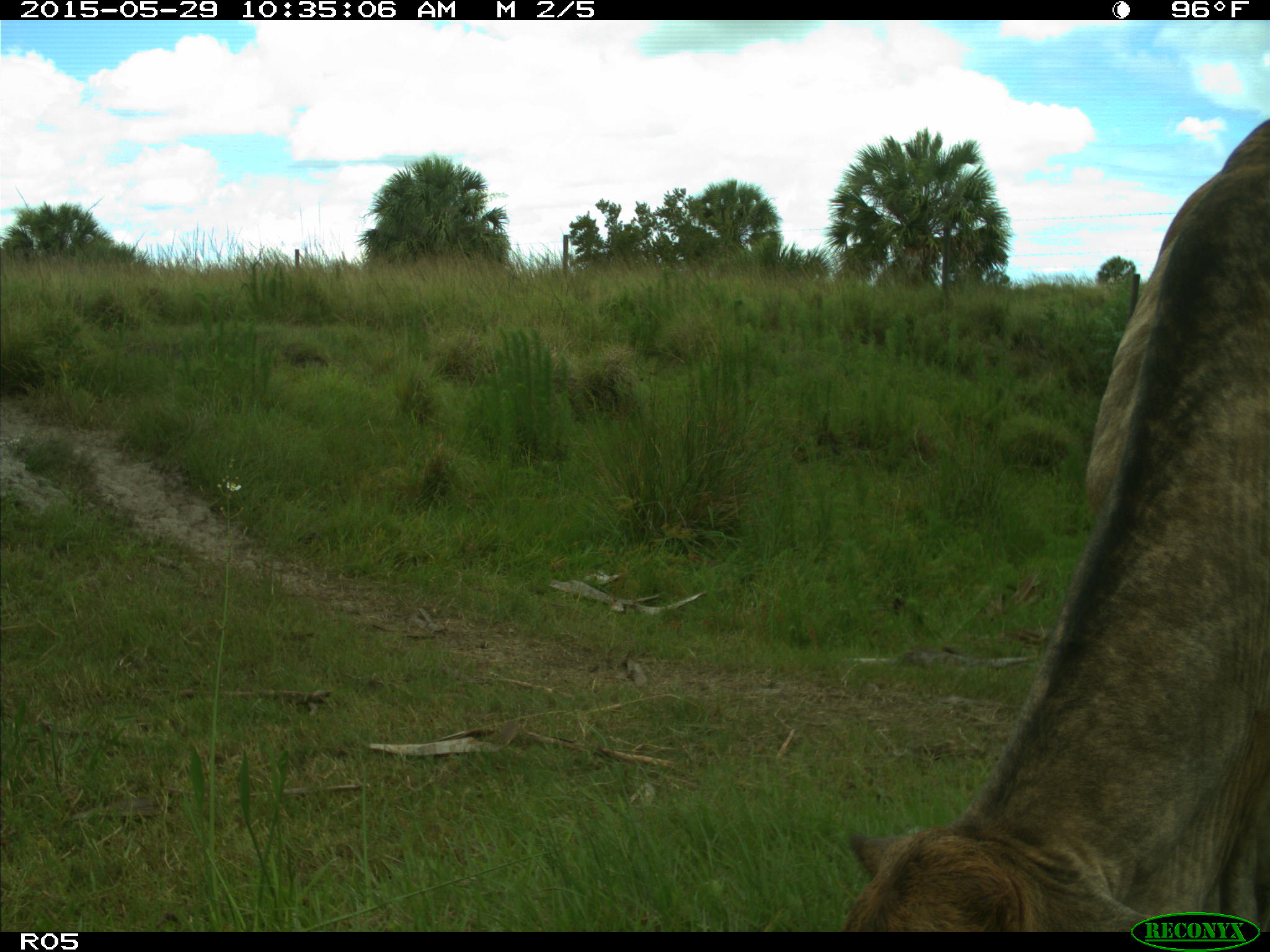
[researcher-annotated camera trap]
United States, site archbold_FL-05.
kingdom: Animalia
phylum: Chordata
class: Mammalia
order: Artiodactyla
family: Bovidae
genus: Bos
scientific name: Bos taurus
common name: domestic cow